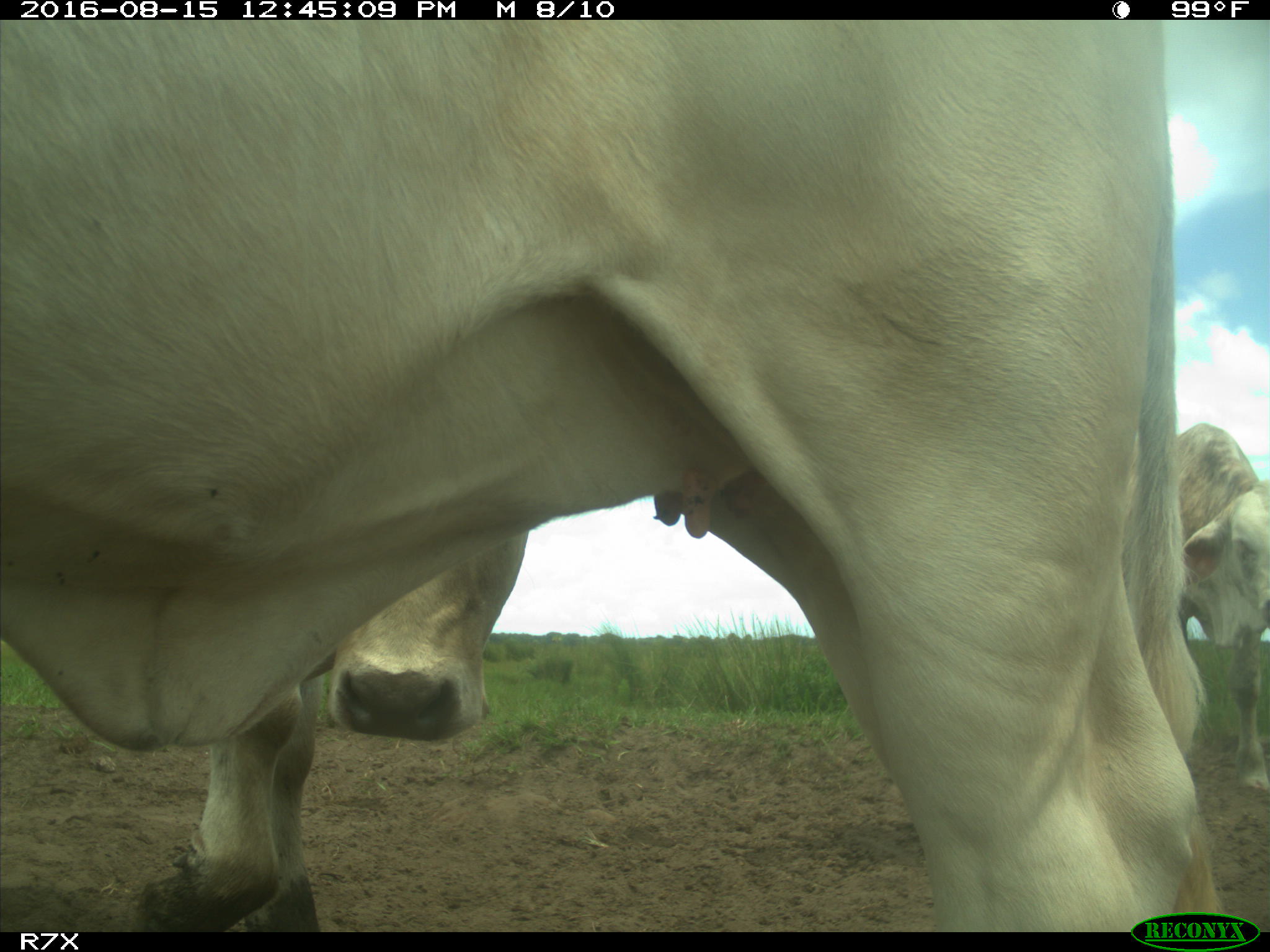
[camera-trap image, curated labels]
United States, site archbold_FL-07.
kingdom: Animalia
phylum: Chordata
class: Mammalia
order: Artiodactyla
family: Bovidae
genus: Bos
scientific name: Bos taurus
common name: domestic cow